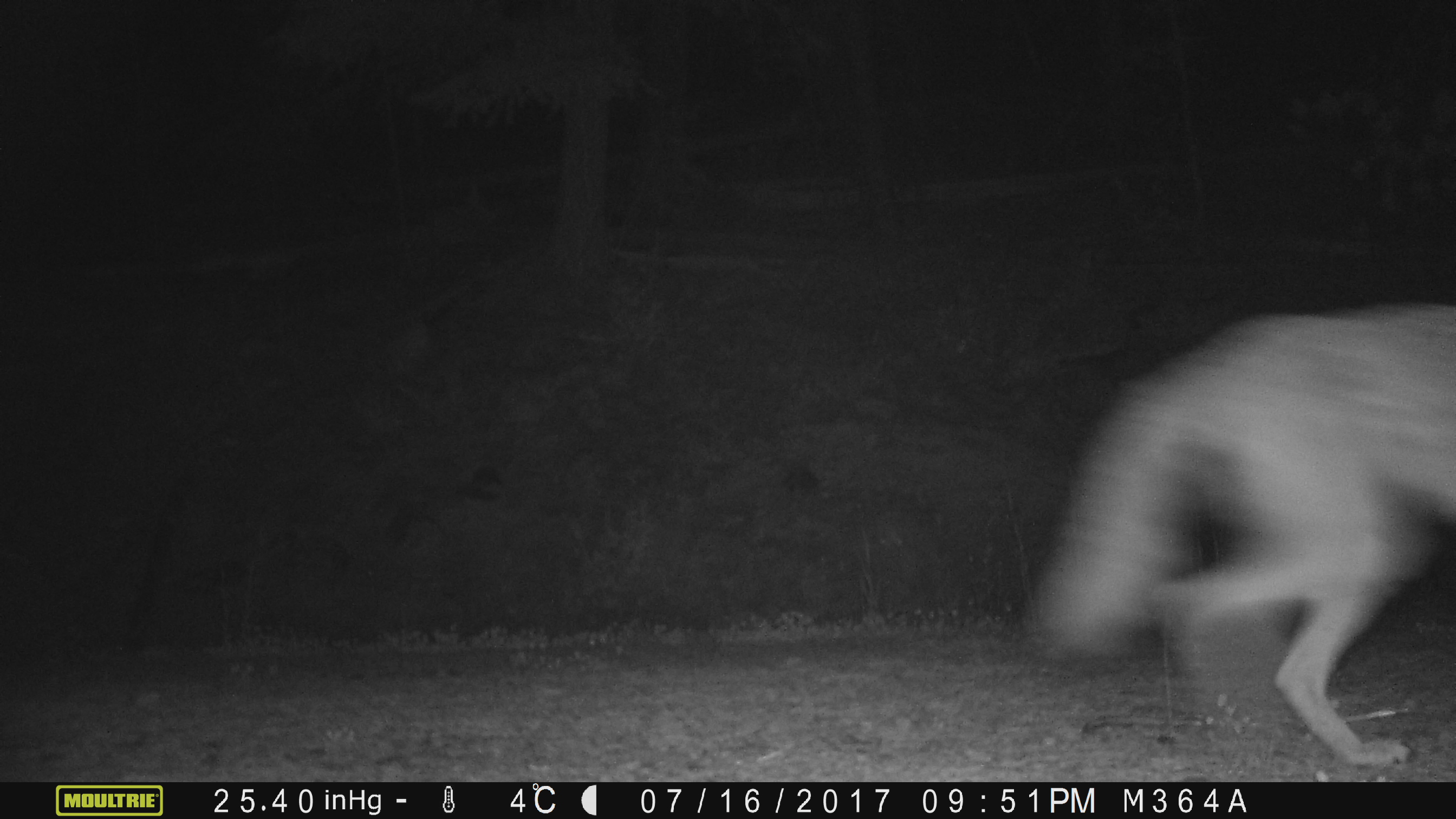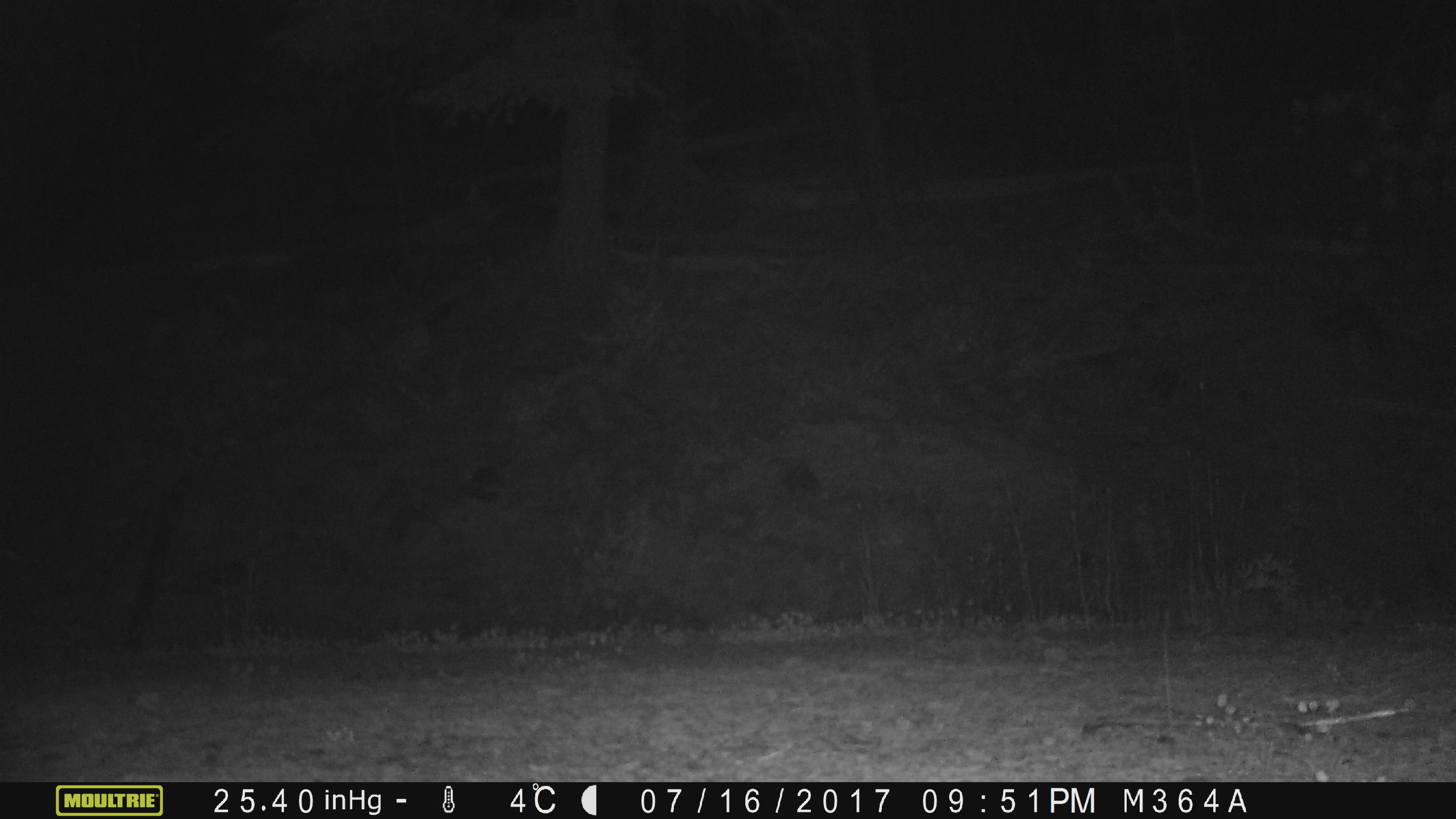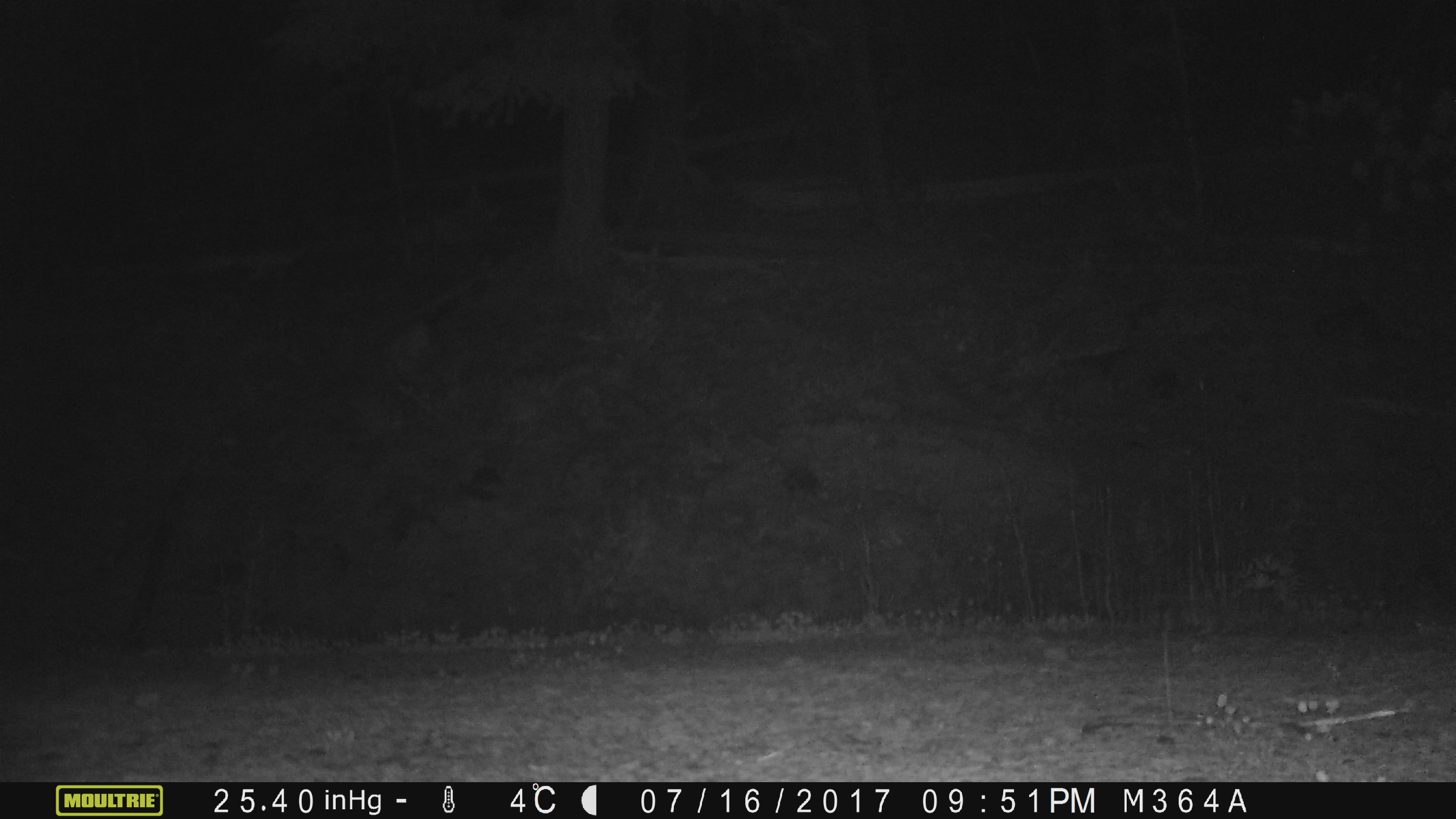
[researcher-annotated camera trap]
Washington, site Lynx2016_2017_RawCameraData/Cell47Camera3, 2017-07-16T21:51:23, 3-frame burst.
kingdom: Animalia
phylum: Chordata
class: Mammalia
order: Carnivora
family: Canidae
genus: Canis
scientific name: Canis latrans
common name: coyote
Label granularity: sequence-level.